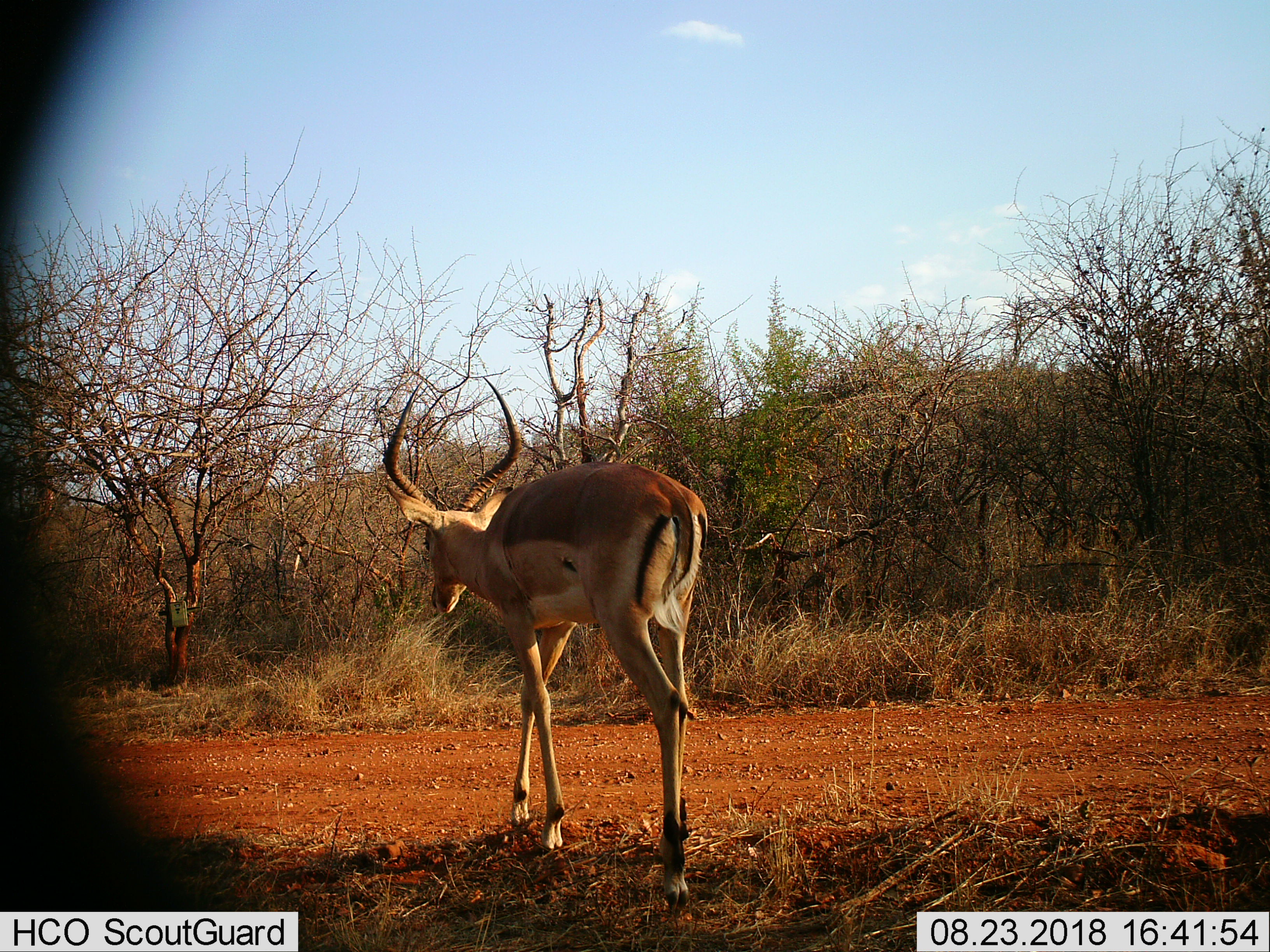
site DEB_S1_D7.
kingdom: Animalia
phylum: Chordata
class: Mammalia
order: Artiodactyla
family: Bovidae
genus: Aepyceros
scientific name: Aepyceros melampus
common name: impala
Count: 1.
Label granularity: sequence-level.